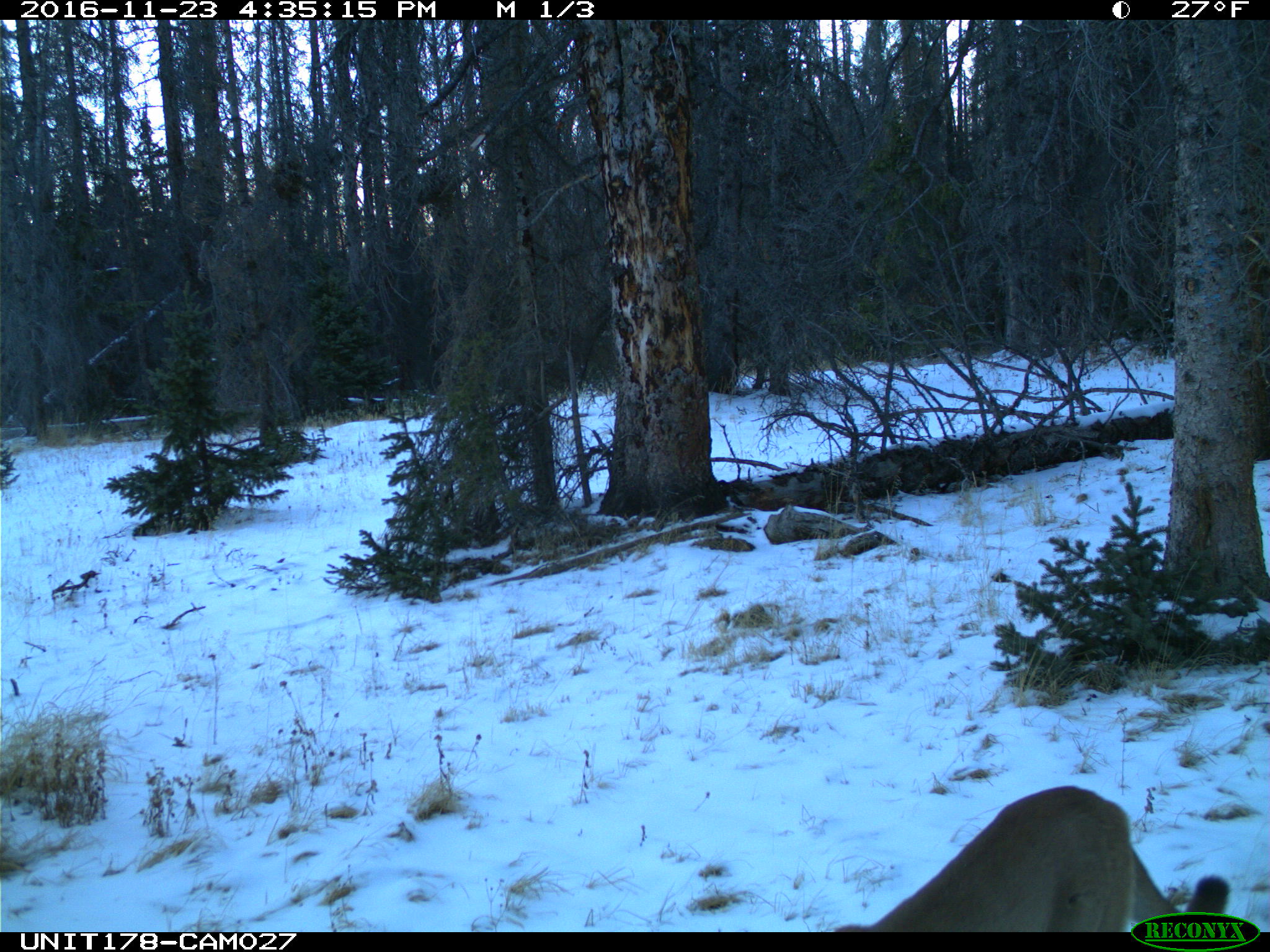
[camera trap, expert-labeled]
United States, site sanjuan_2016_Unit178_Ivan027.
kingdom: Animalia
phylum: Chordata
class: Mammalia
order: Carnivora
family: Felidae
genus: Puma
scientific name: Puma concolor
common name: mountain lion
Puma concolor (mountain lion).